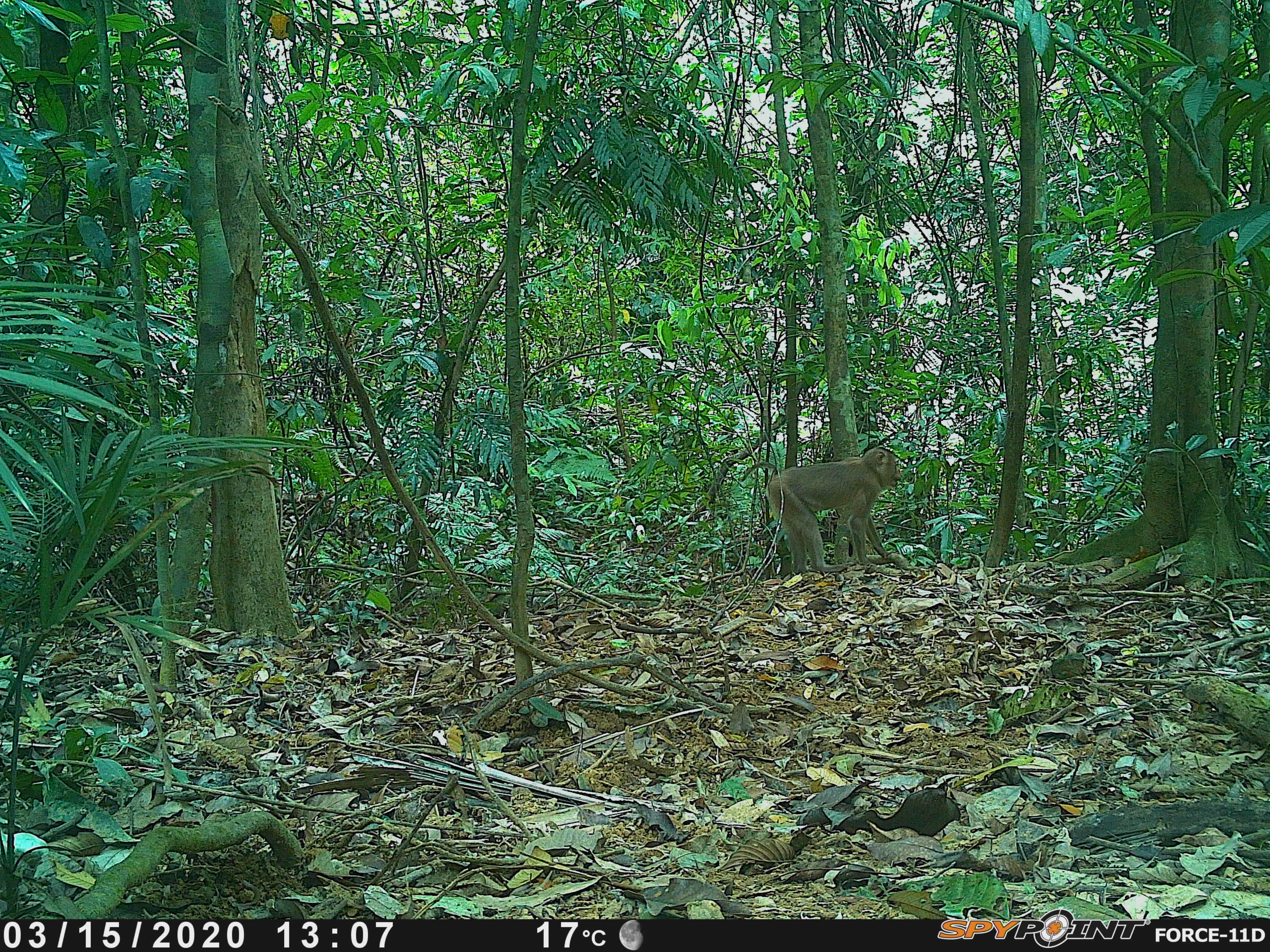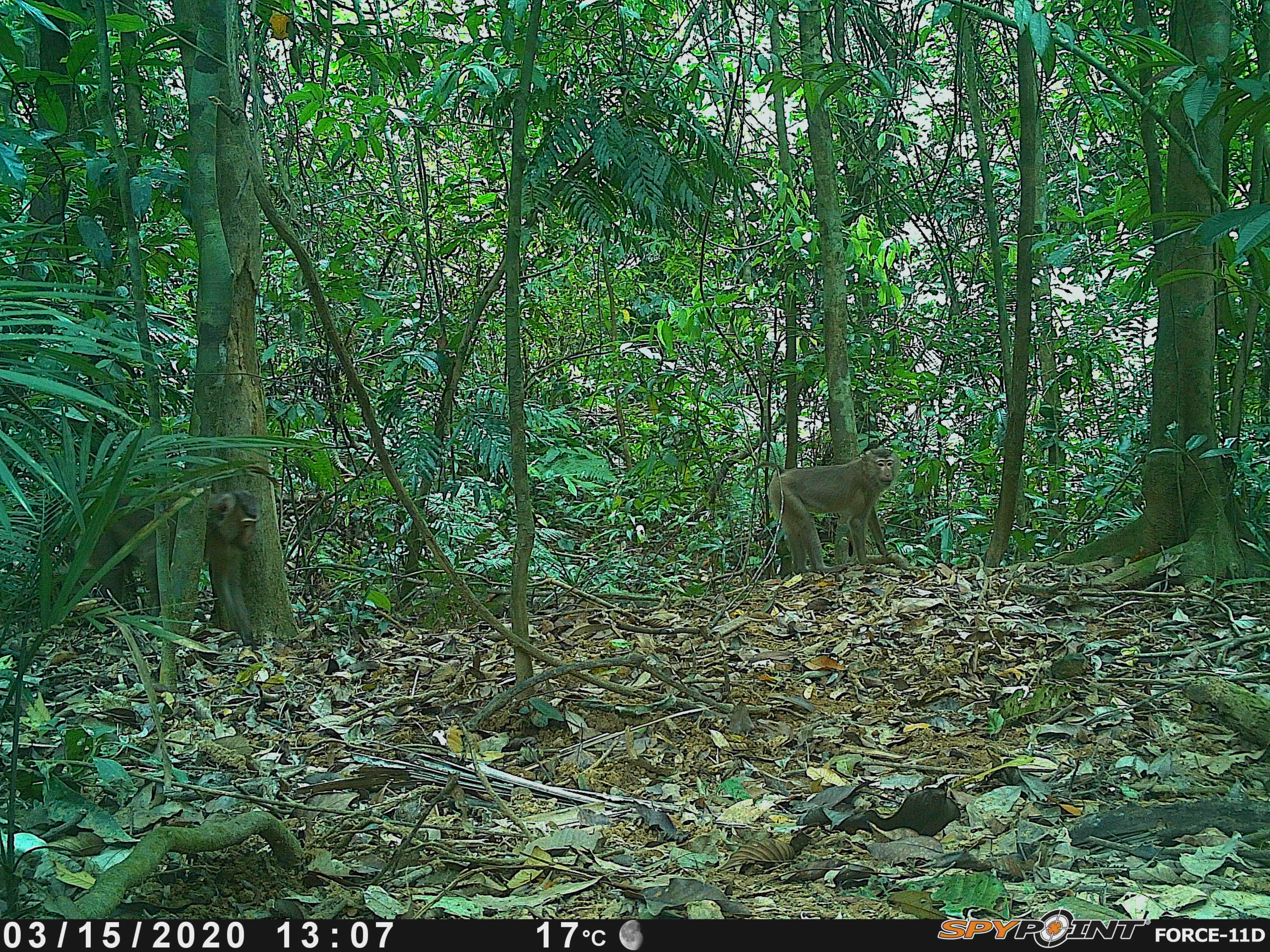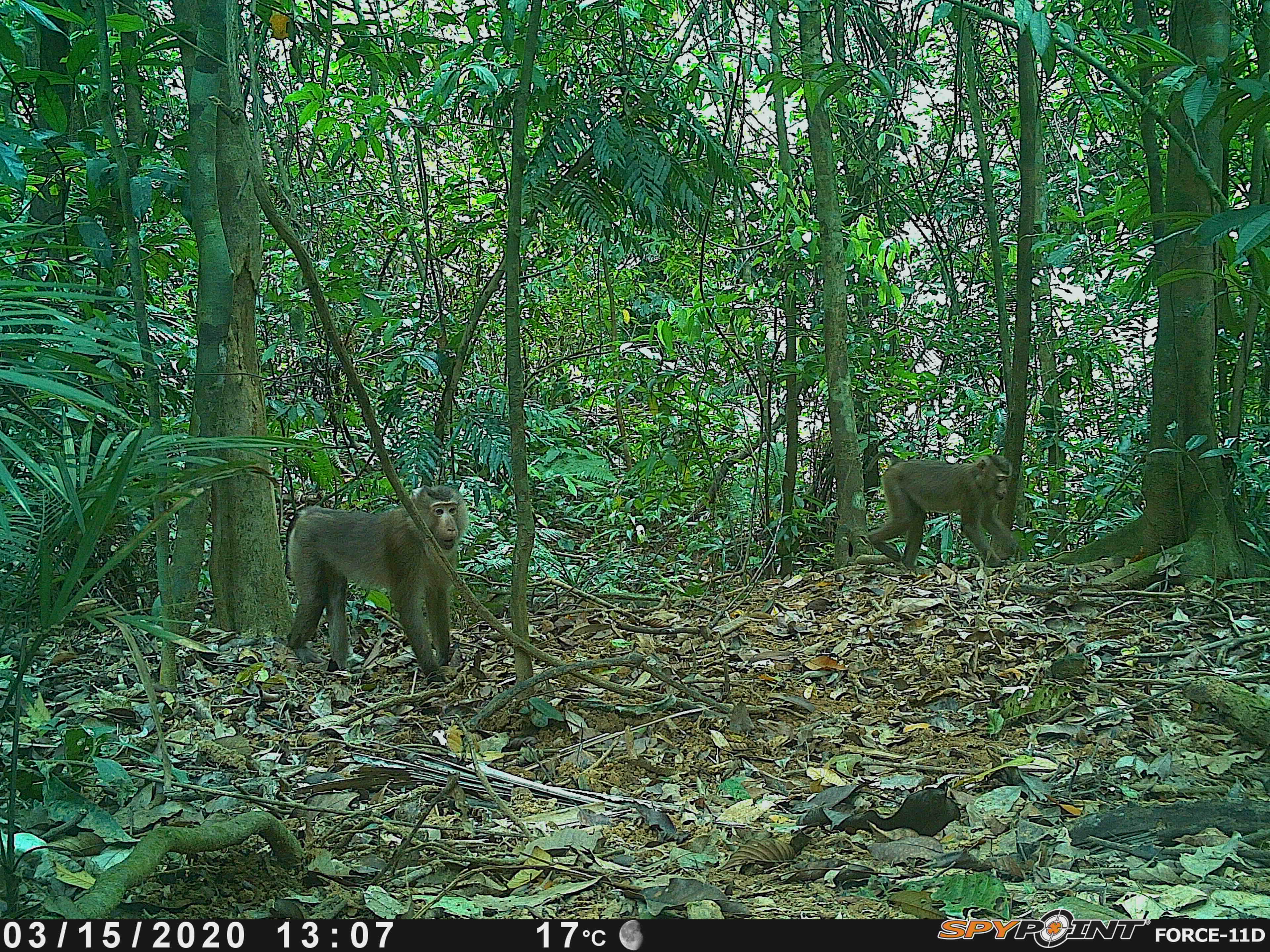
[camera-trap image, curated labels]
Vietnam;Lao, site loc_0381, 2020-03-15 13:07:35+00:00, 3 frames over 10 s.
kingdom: Animalia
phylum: Chordata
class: Mammalia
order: Primates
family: Cercopithecidae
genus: Macaca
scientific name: Macaca nemestrina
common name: pig-tailed macaque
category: pig tailed macaque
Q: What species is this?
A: Pig tailed macaque (pig-tailed macaque) (Macaca nemestrina).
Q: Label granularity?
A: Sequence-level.